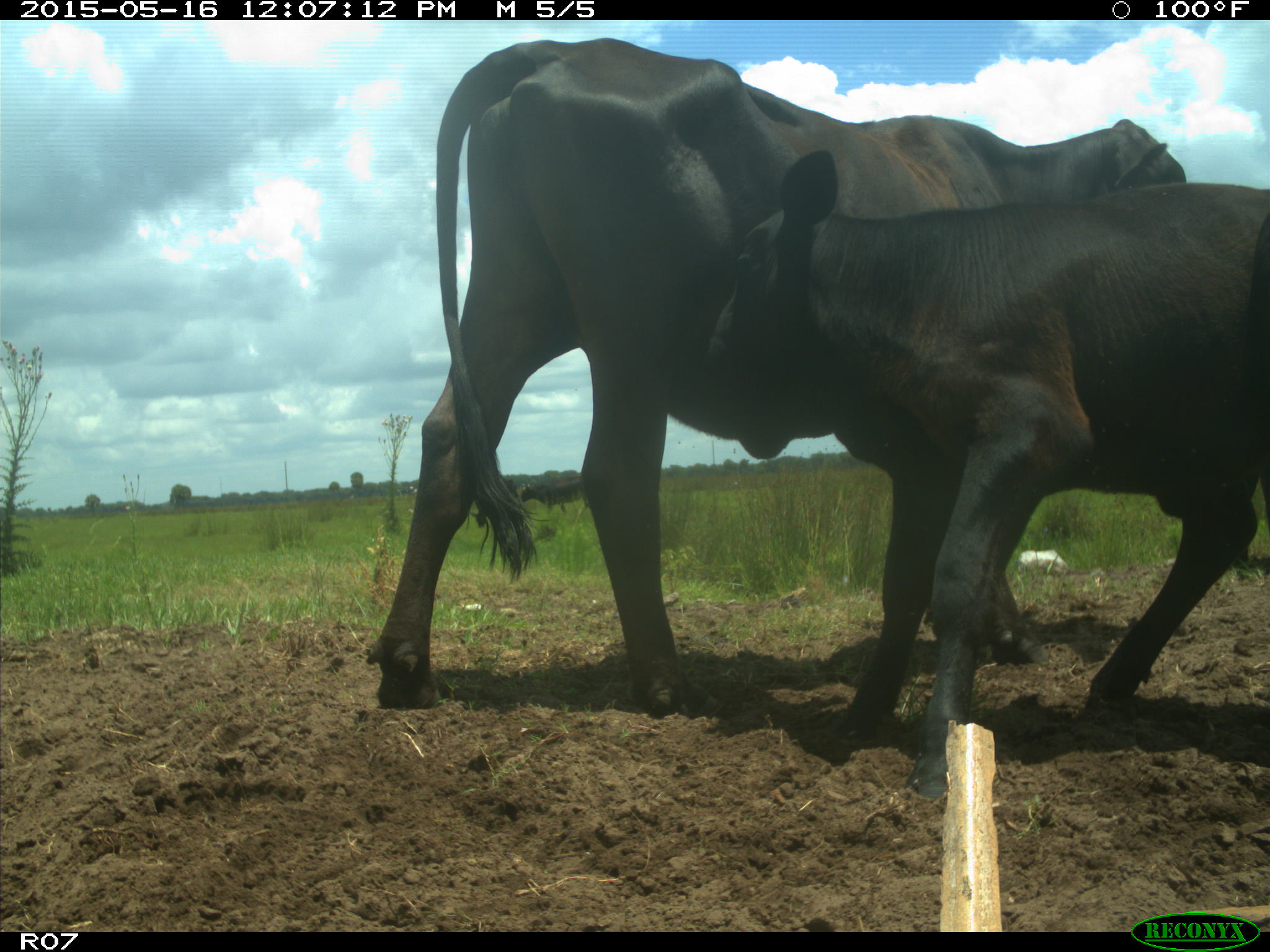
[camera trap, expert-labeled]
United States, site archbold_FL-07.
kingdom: Animalia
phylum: Chordata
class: Mammalia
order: Artiodactyla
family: Bovidae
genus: Bos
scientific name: Bos taurus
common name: domestic cow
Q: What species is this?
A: Bos taurus (domestic cow).